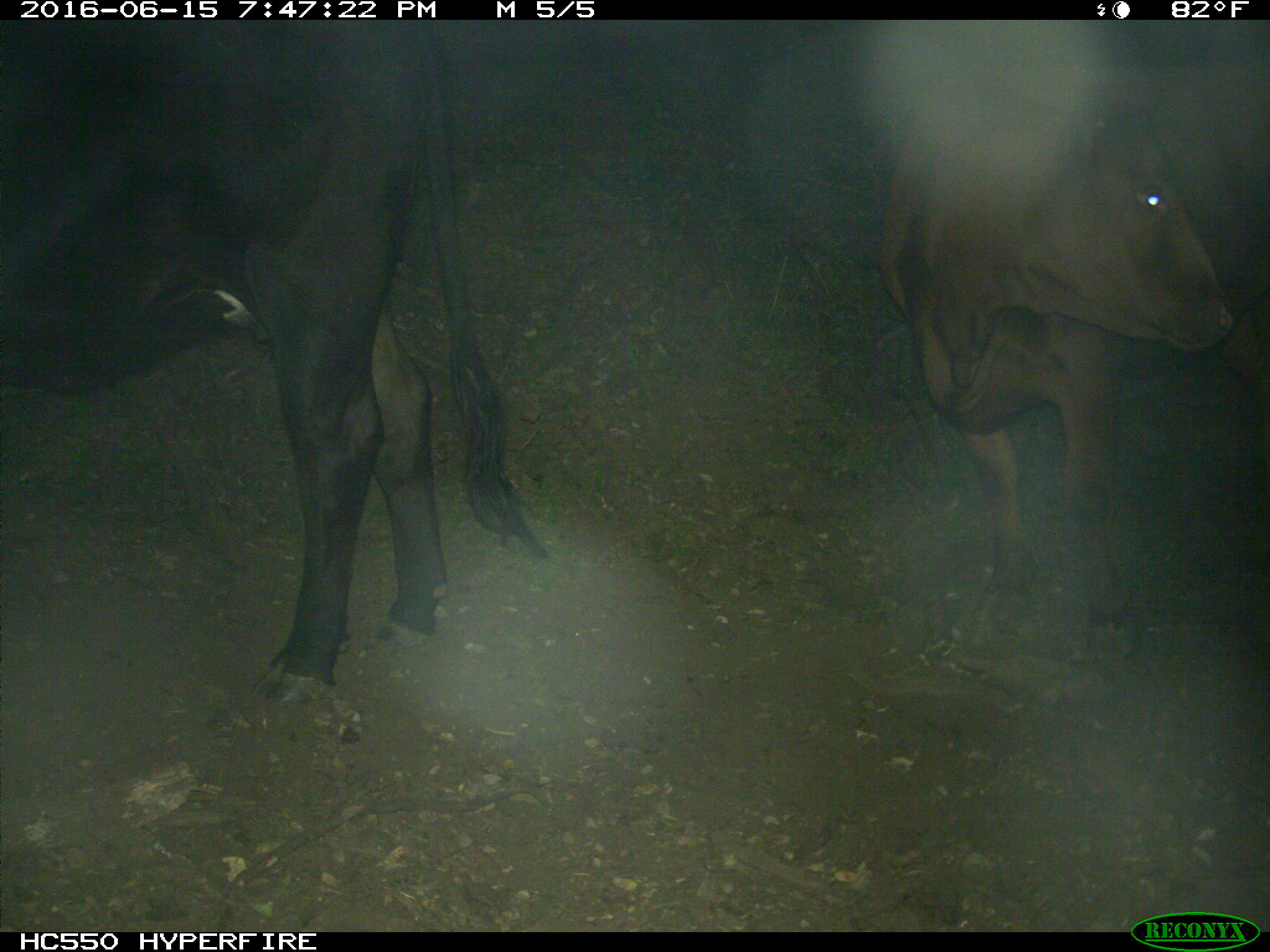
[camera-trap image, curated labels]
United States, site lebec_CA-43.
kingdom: Animalia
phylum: Chordata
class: Mammalia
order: Artiodactyla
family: Bovidae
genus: Bos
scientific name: Bos taurus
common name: domestic cow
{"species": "Bos taurus (domestic cow)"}